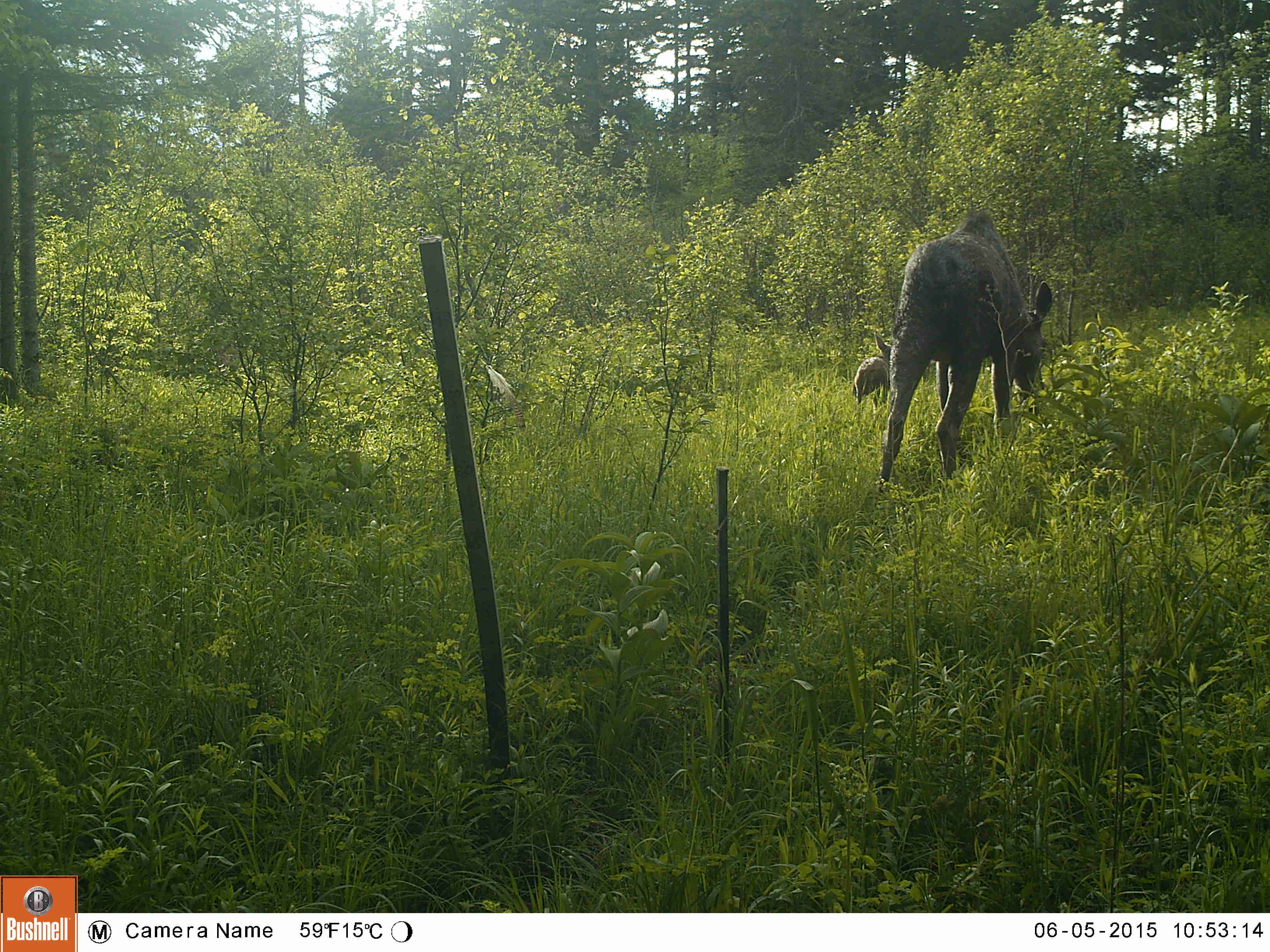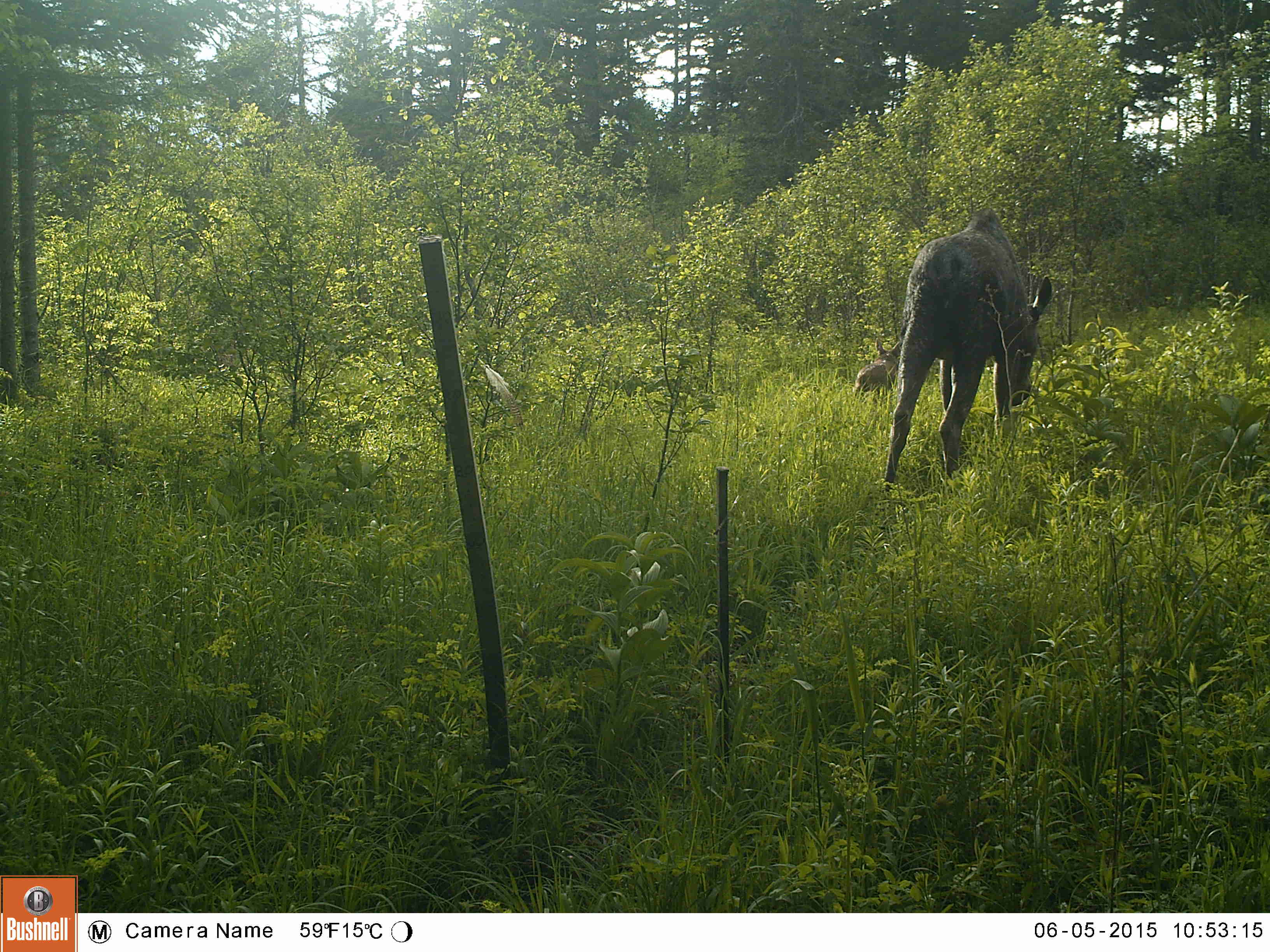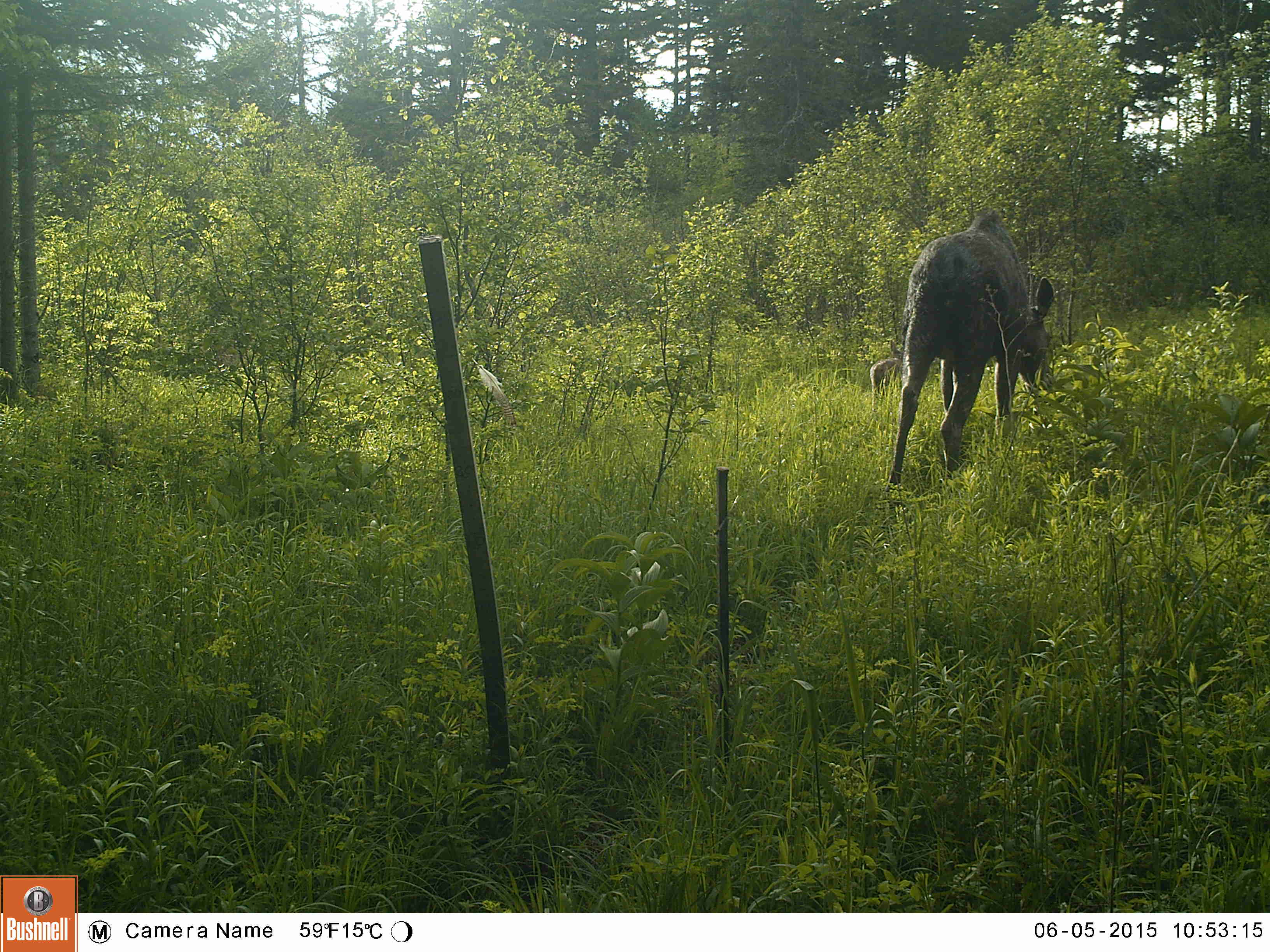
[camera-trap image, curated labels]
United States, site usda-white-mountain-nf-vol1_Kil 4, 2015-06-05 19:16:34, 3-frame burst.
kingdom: Animalia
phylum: Chordata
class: Mammalia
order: Artiodactyla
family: Cervidae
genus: Alces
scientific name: Alces alces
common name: moose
Moose (Alces alces).